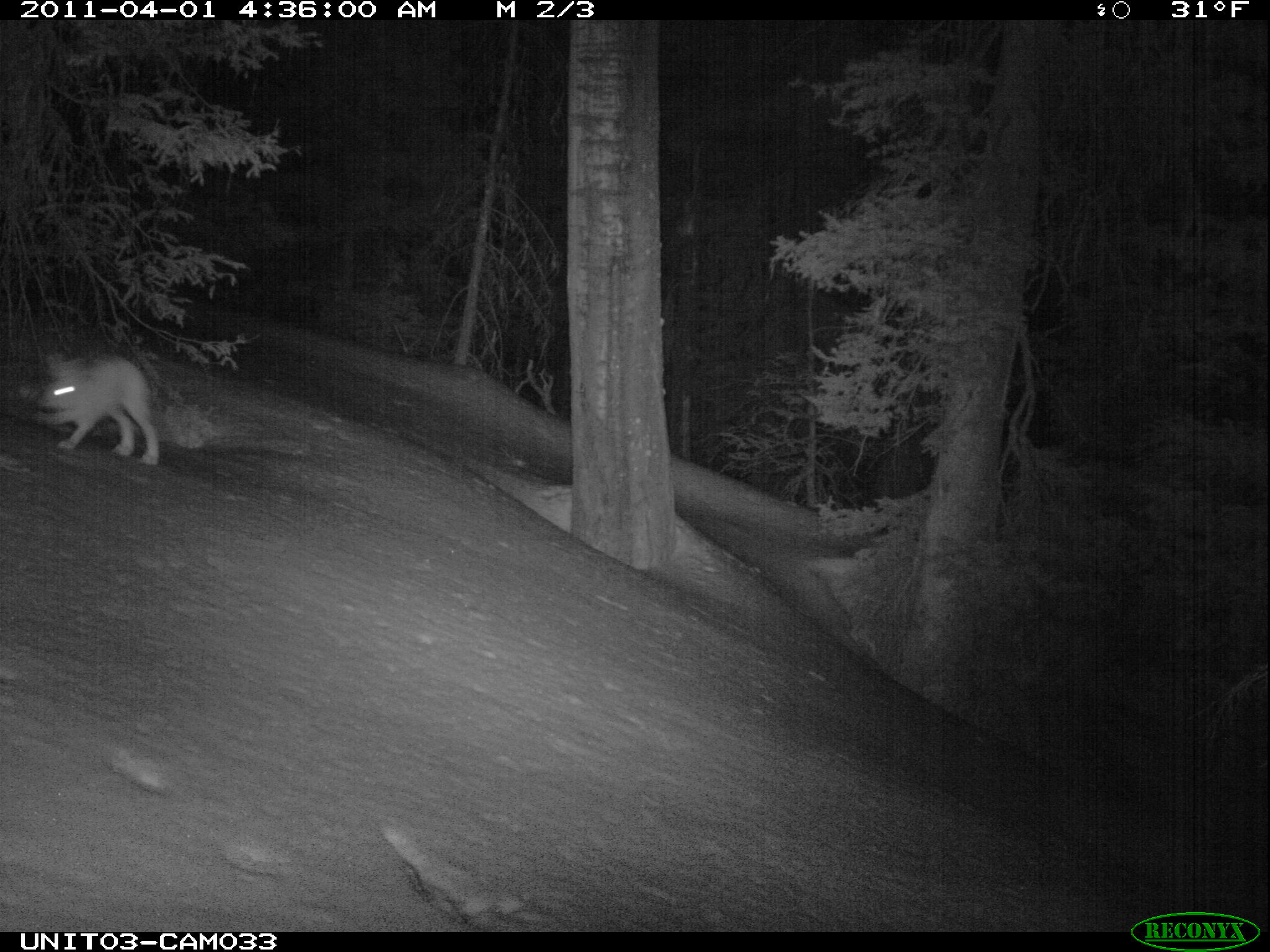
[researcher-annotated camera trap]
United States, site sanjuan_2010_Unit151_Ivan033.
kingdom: Animalia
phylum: Chordata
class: Mammalia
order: Lagomorpha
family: Leporidae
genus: Lepus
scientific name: Lepus americanus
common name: snowshoe hare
Lepus americanus (snowshoe hare).